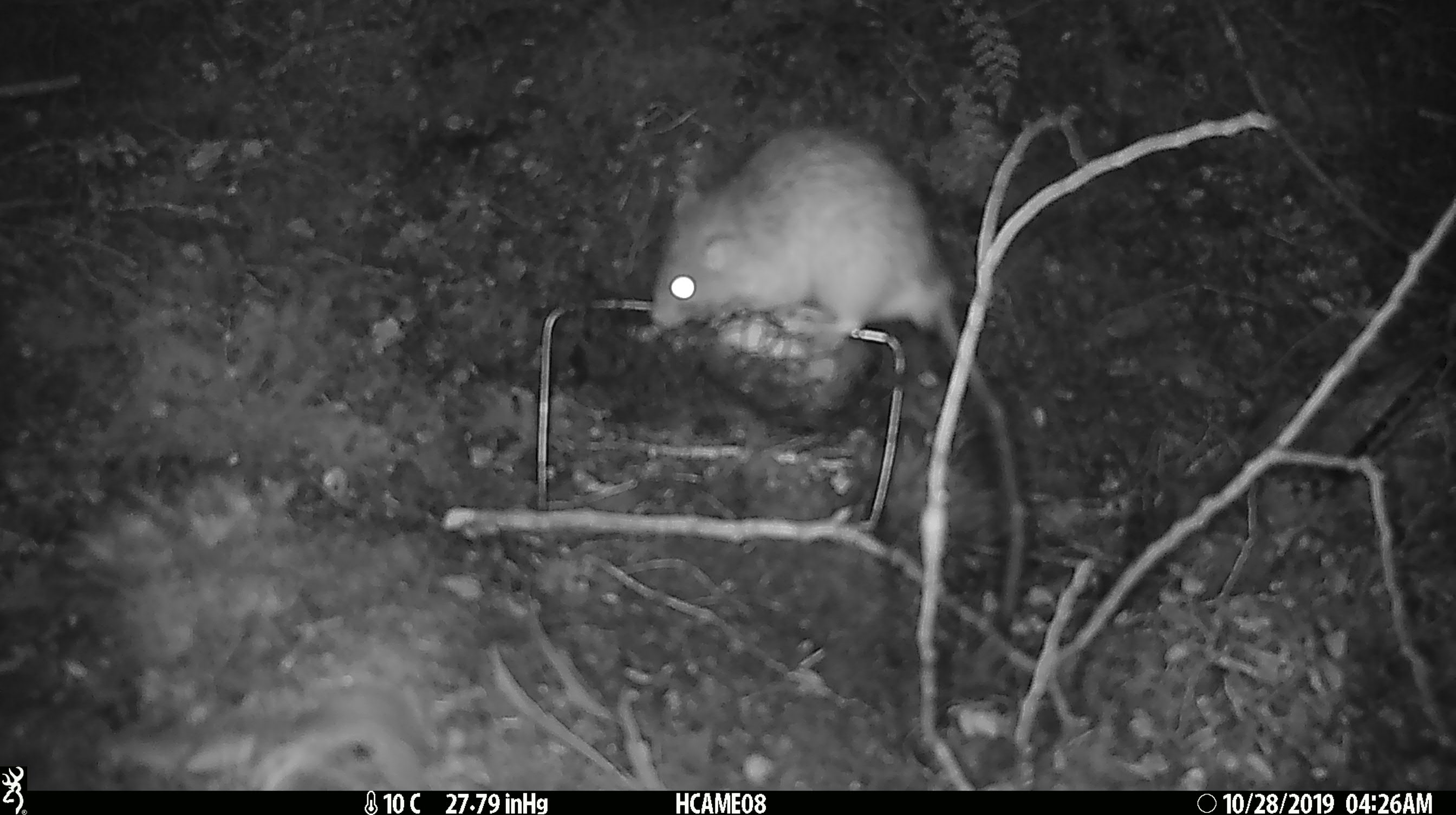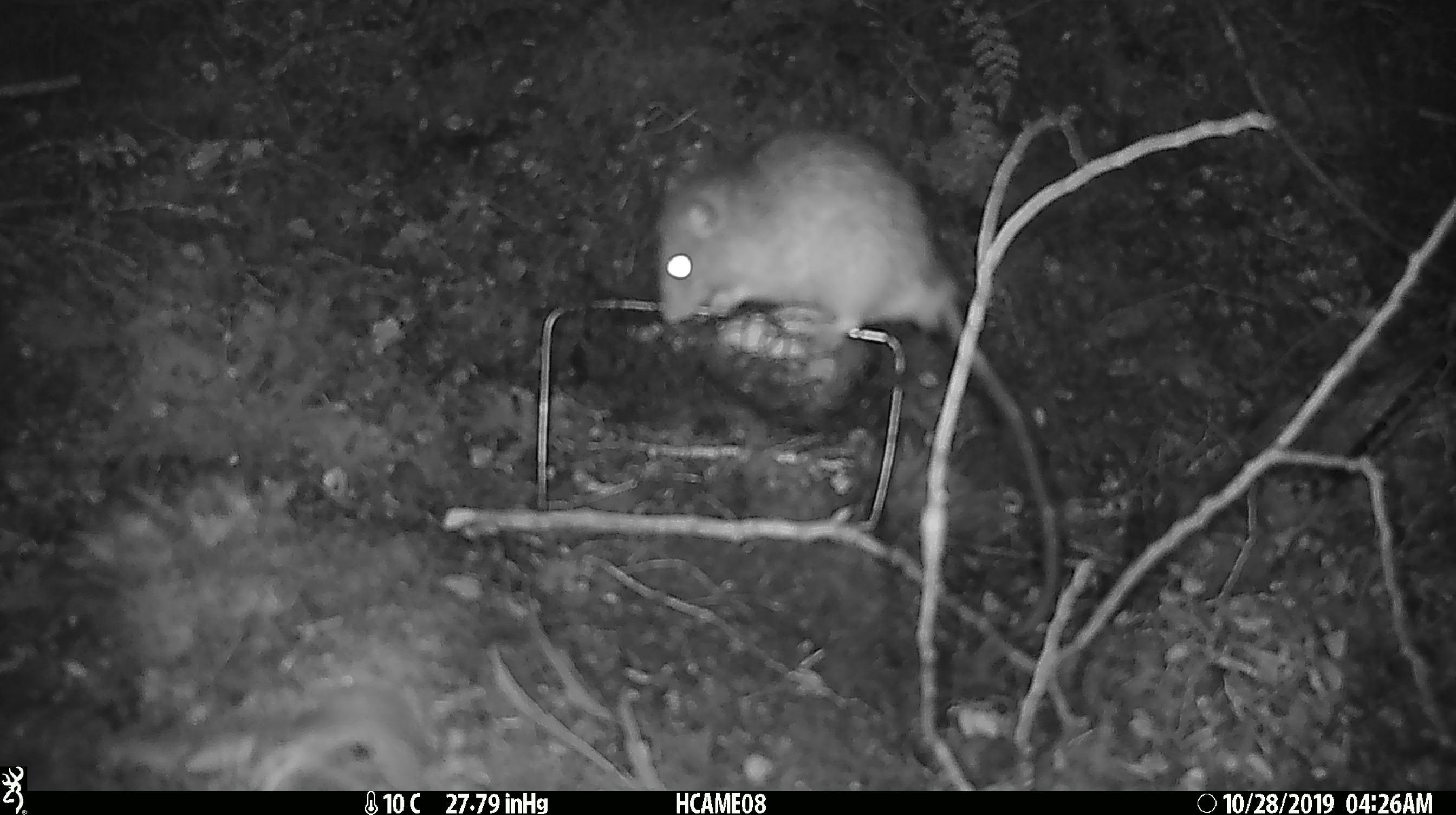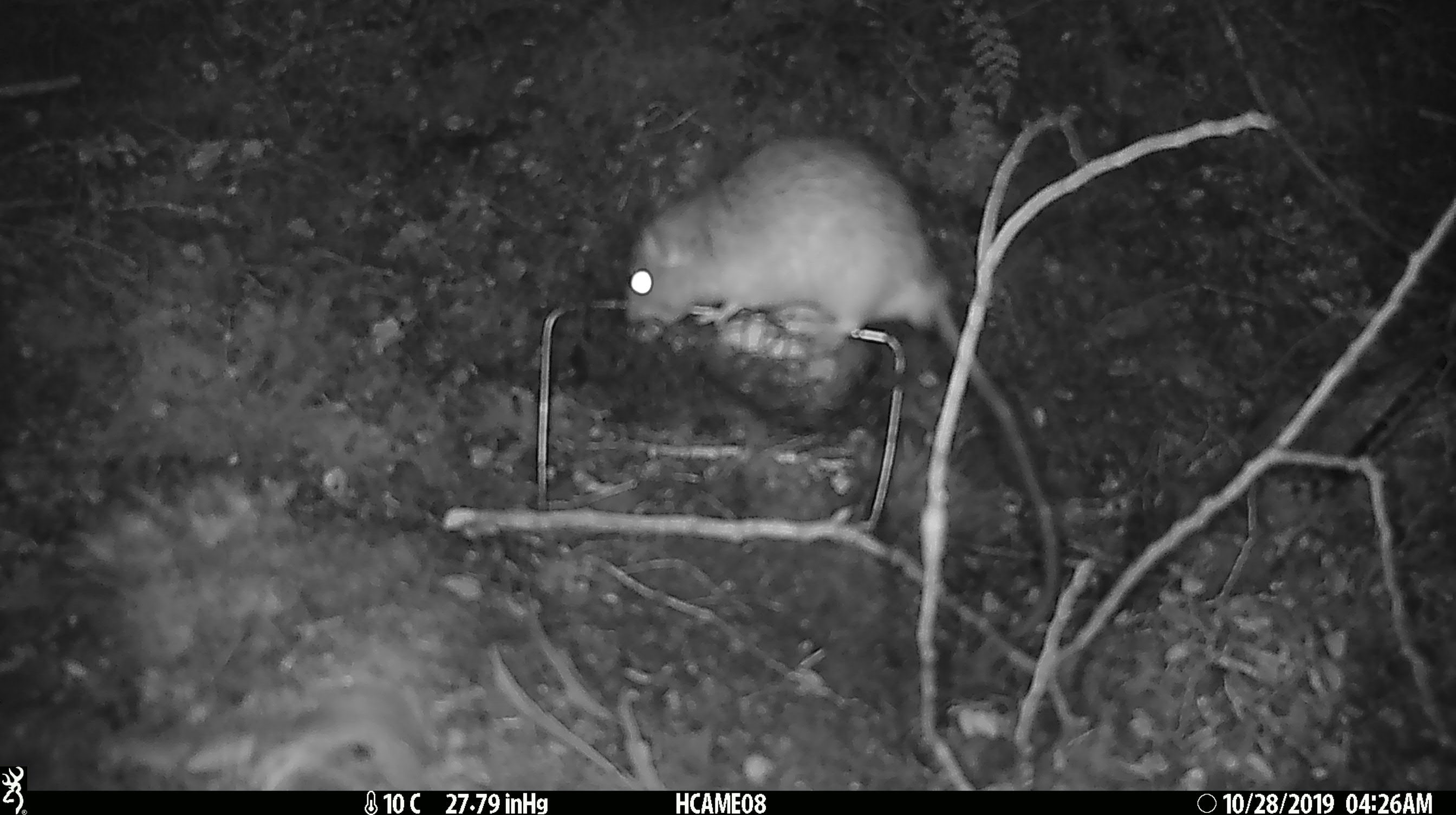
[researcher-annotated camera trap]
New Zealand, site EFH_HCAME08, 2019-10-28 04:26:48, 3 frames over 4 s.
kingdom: Animalia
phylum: Chordata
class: Mammalia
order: Rodentia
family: Muridae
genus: Rattus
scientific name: Rattus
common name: rat